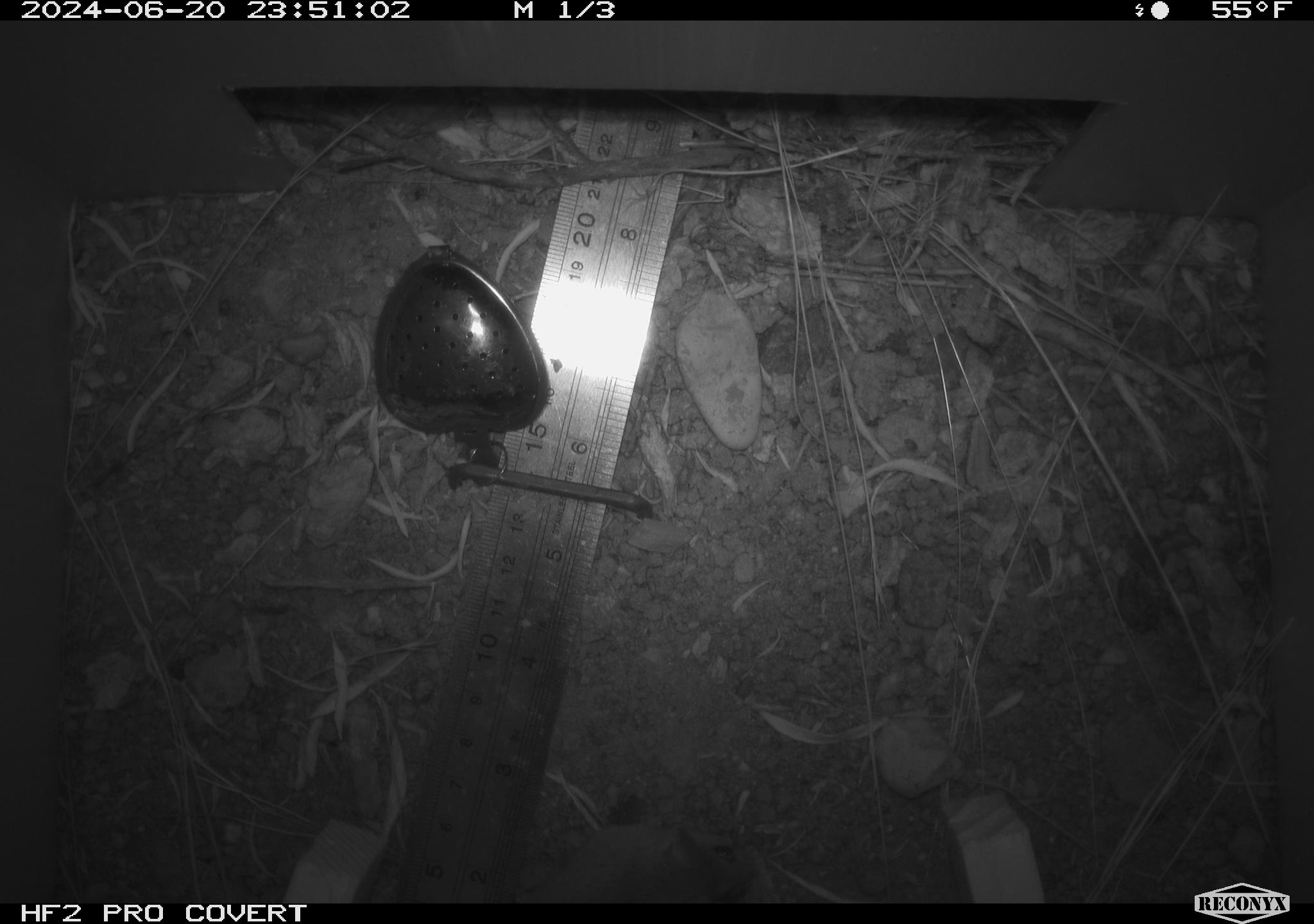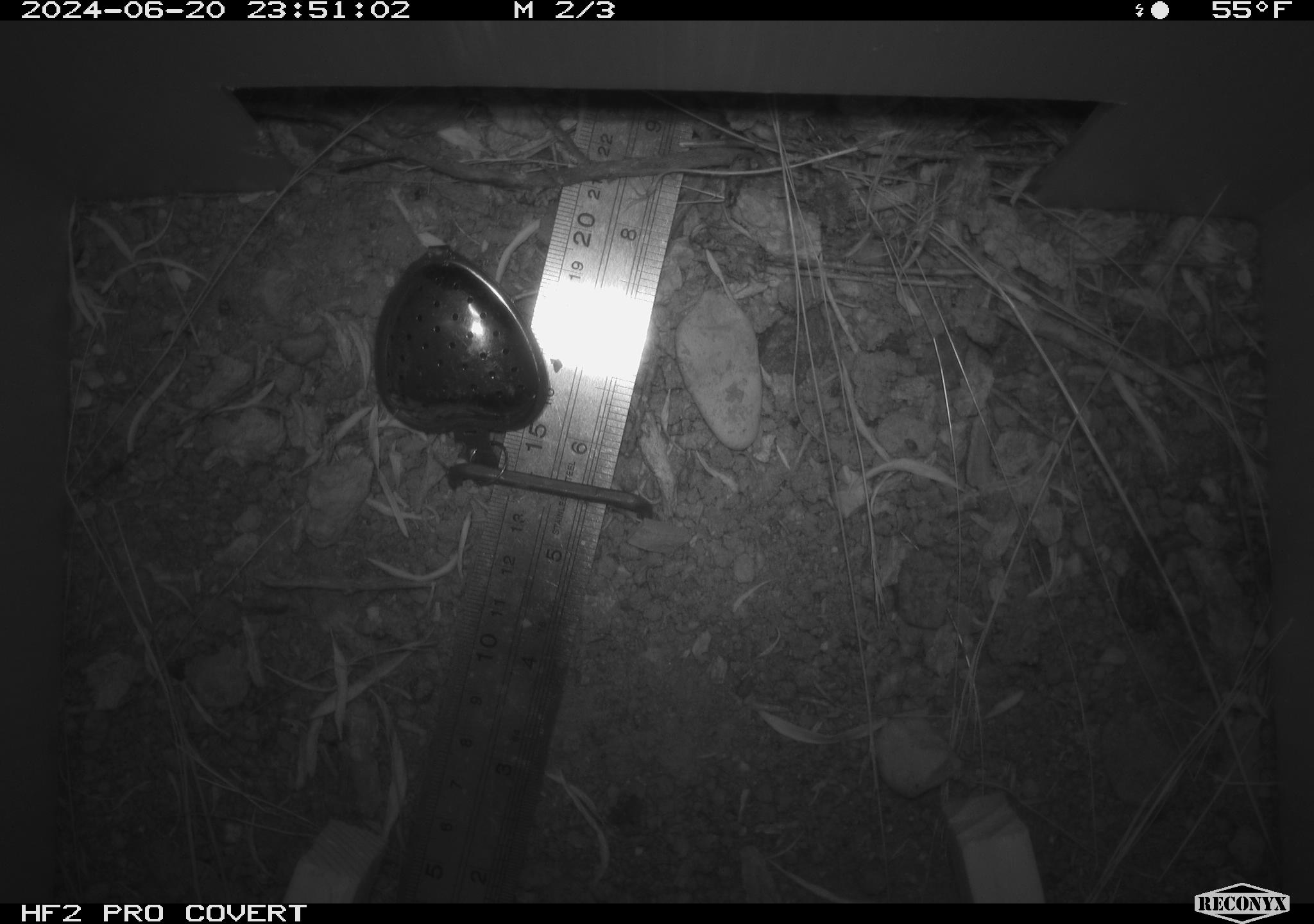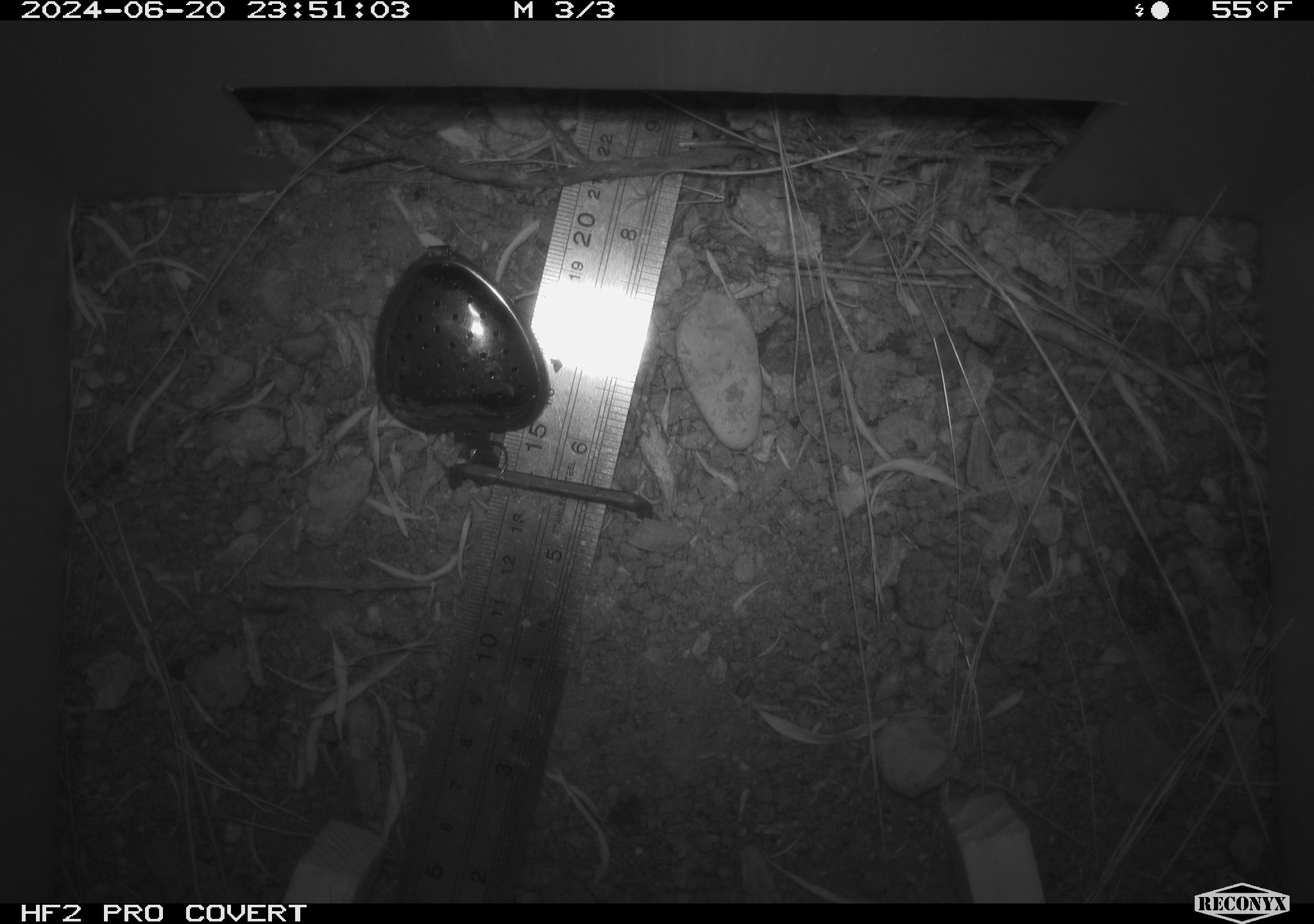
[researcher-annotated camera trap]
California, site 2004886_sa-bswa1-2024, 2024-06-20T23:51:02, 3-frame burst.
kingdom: Animalia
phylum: Chordata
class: Mammalia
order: Rodentia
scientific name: Rodentia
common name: mouse species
Mouse species (Rodentia).